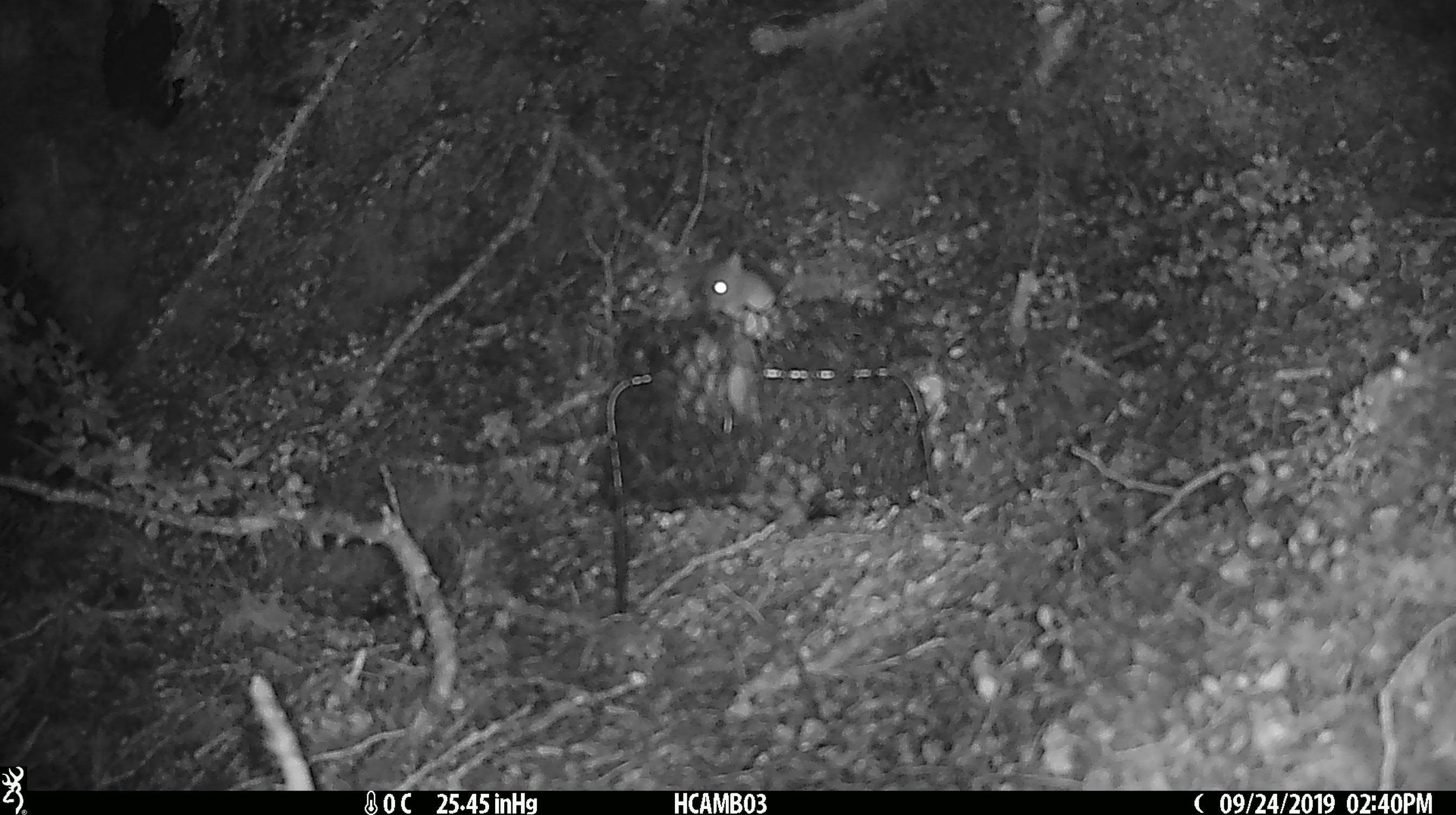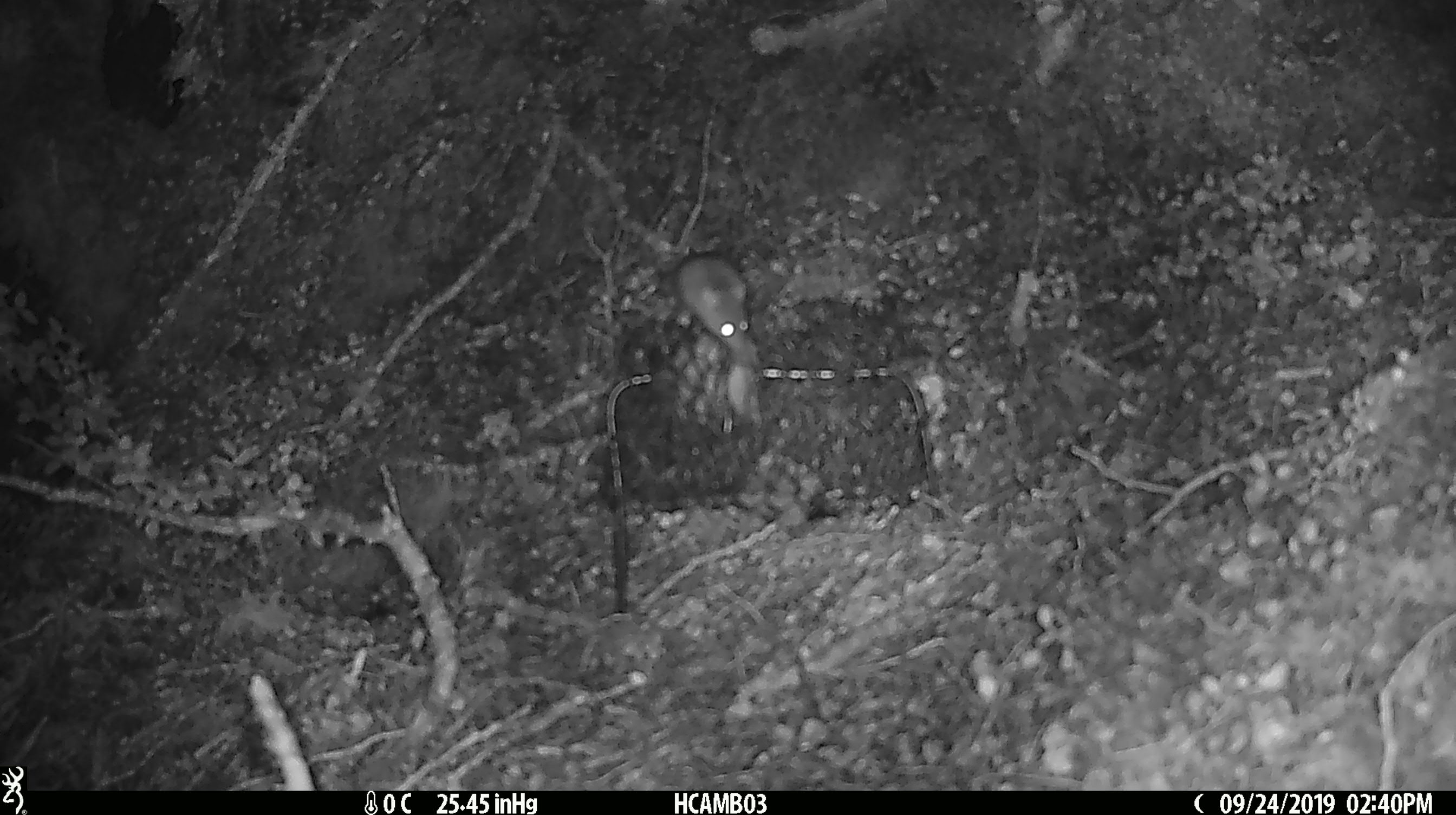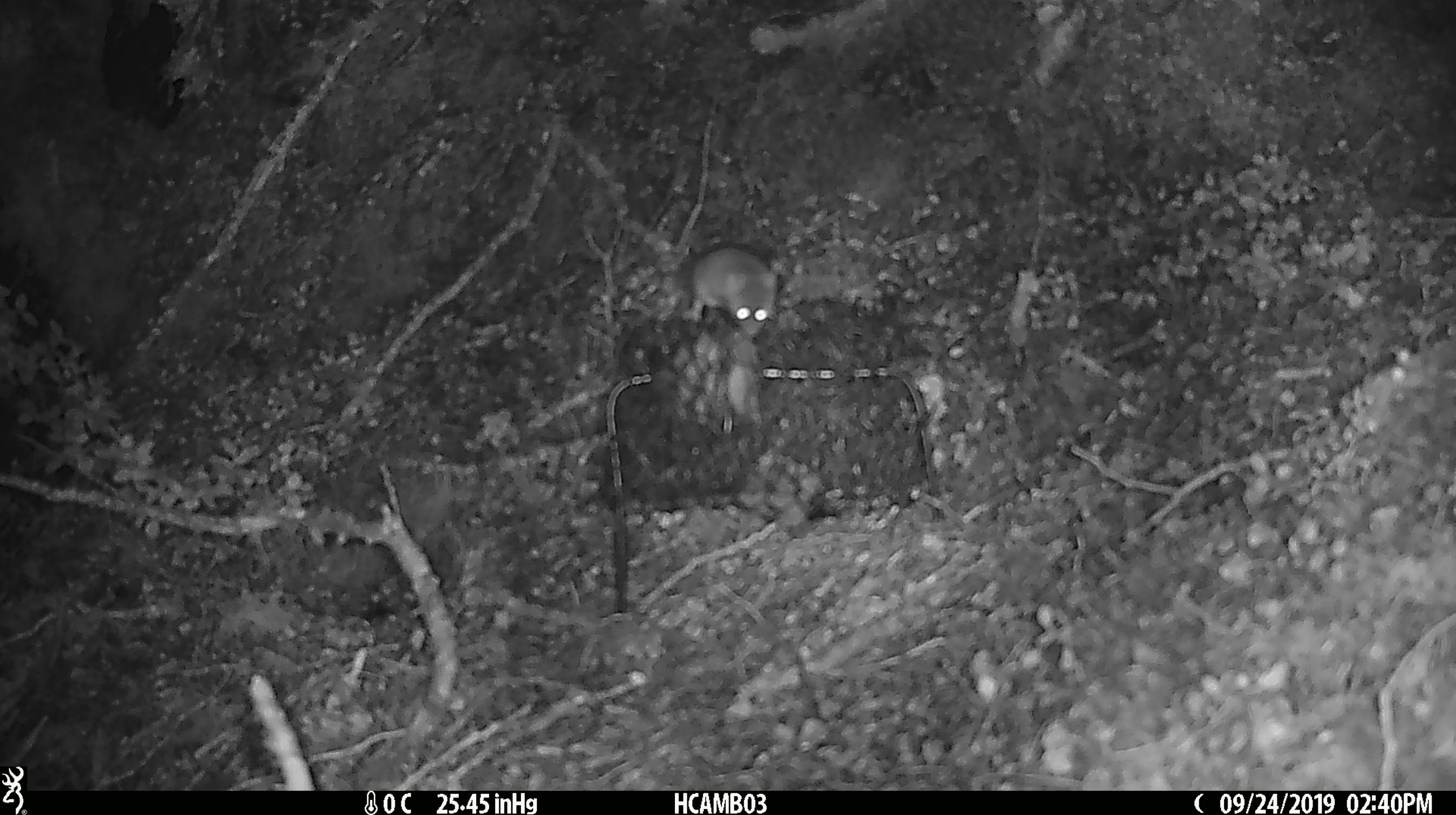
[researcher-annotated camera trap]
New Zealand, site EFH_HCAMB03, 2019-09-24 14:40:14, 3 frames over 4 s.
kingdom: Animalia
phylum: Chordata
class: Mammalia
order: Rodentia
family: Muridae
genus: Mus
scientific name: Mus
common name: mouse